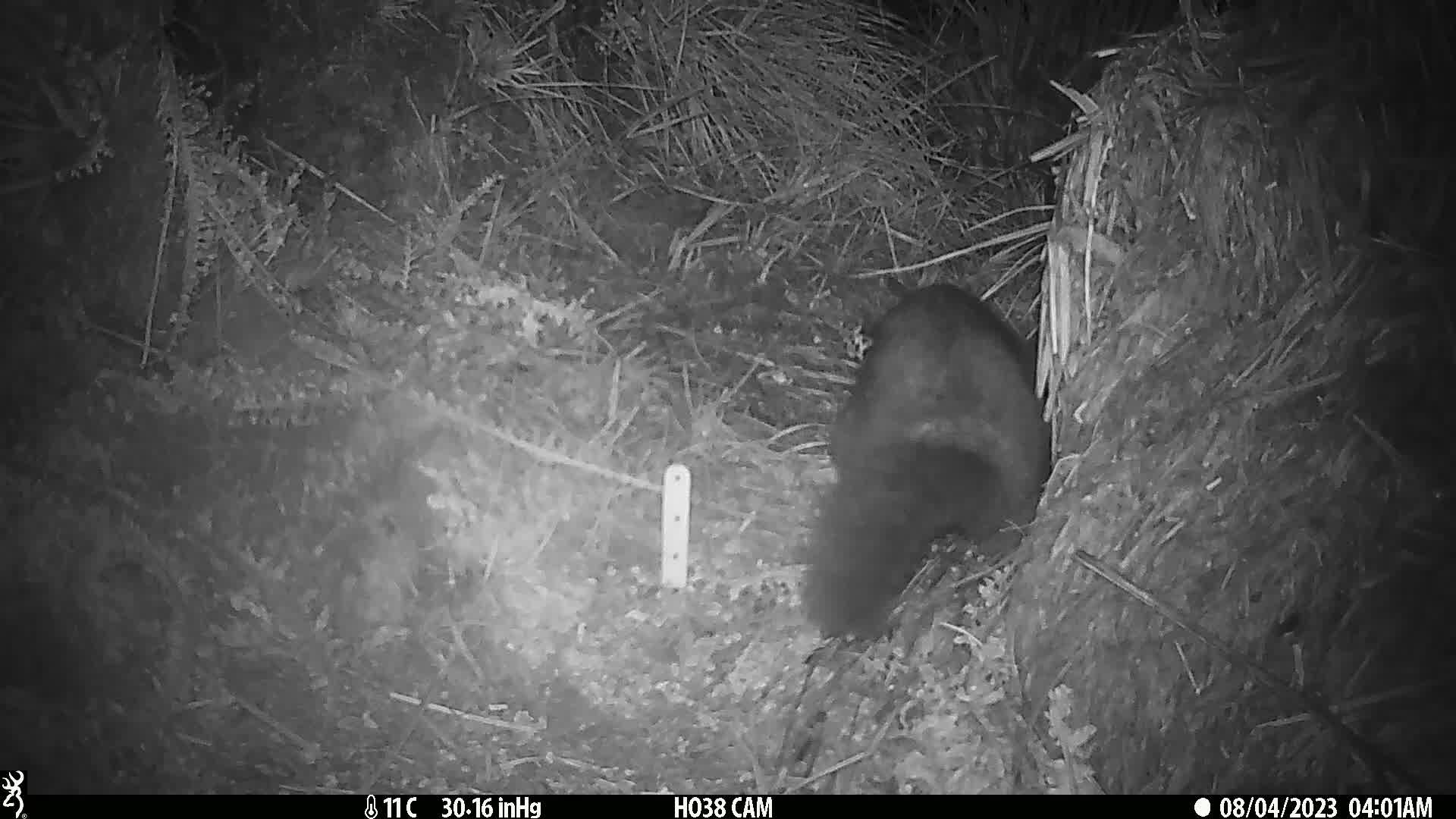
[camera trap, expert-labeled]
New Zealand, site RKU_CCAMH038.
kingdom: Animalia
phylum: Chordata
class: Mammalia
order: Diprotodontia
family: Phalangeridae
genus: Trichosurus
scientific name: Trichosurus vulpecula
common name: common brushtail possum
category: possum